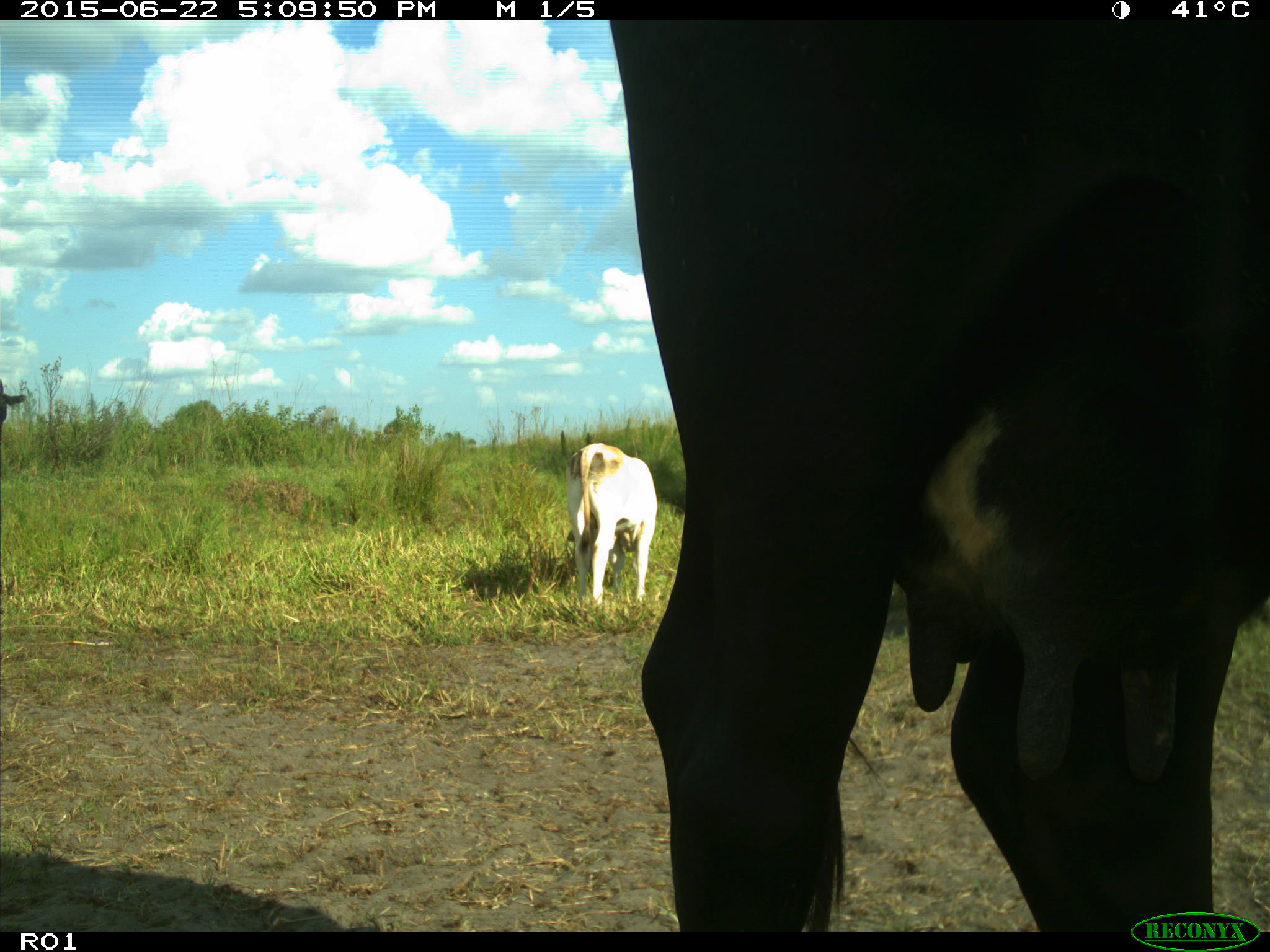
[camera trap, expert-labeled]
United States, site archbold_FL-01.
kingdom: Animalia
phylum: Chordata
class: Mammalia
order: Artiodactyla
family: Bovidae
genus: Bos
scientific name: Bos taurus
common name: domestic cow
Bos taurus (domestic cow).